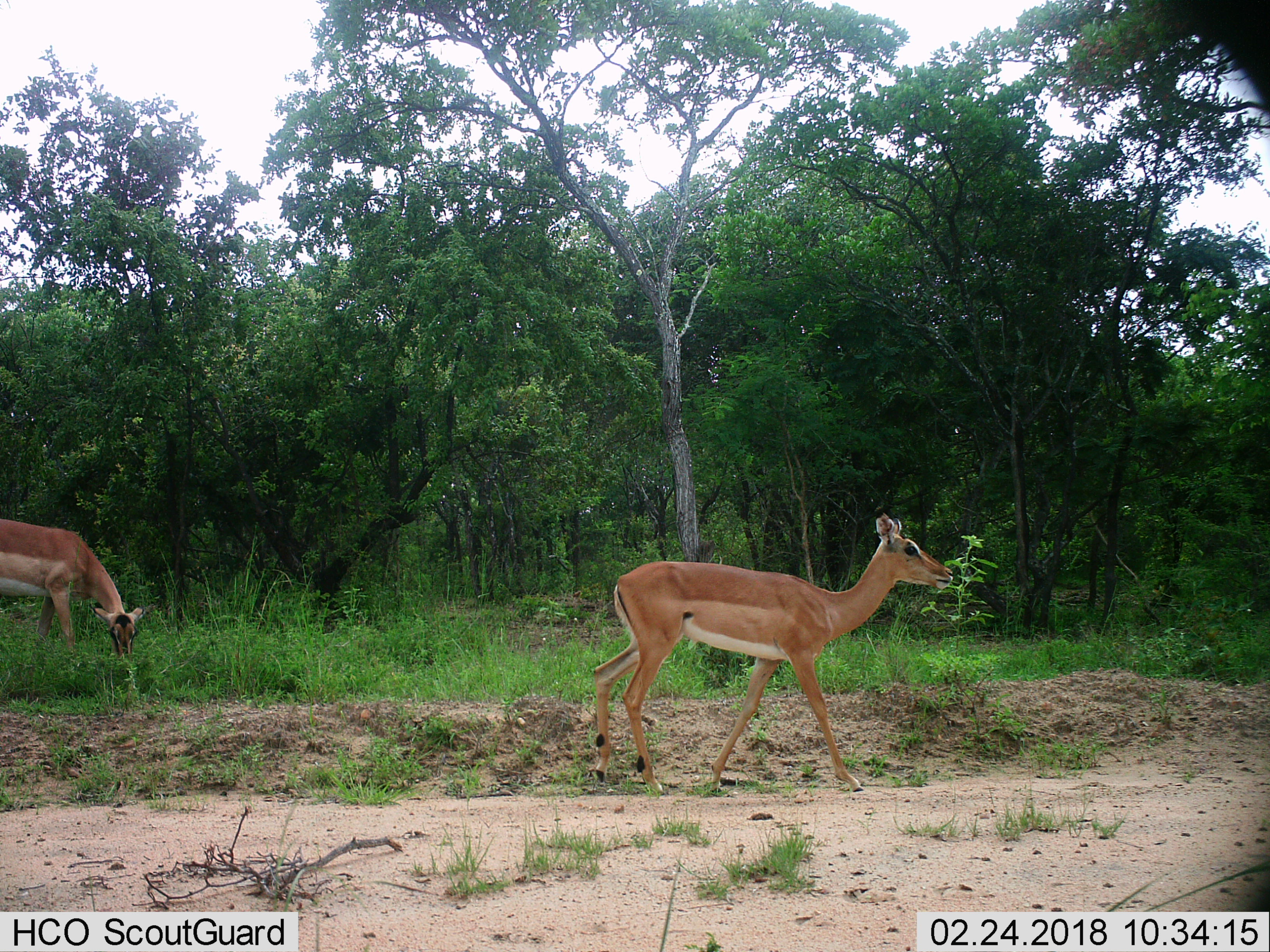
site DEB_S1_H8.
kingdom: Animalia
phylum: Chordata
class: Mammalia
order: Artiodactyla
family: Bovidae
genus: Aepyceros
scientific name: Aepyceros melampus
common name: impala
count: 2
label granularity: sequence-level